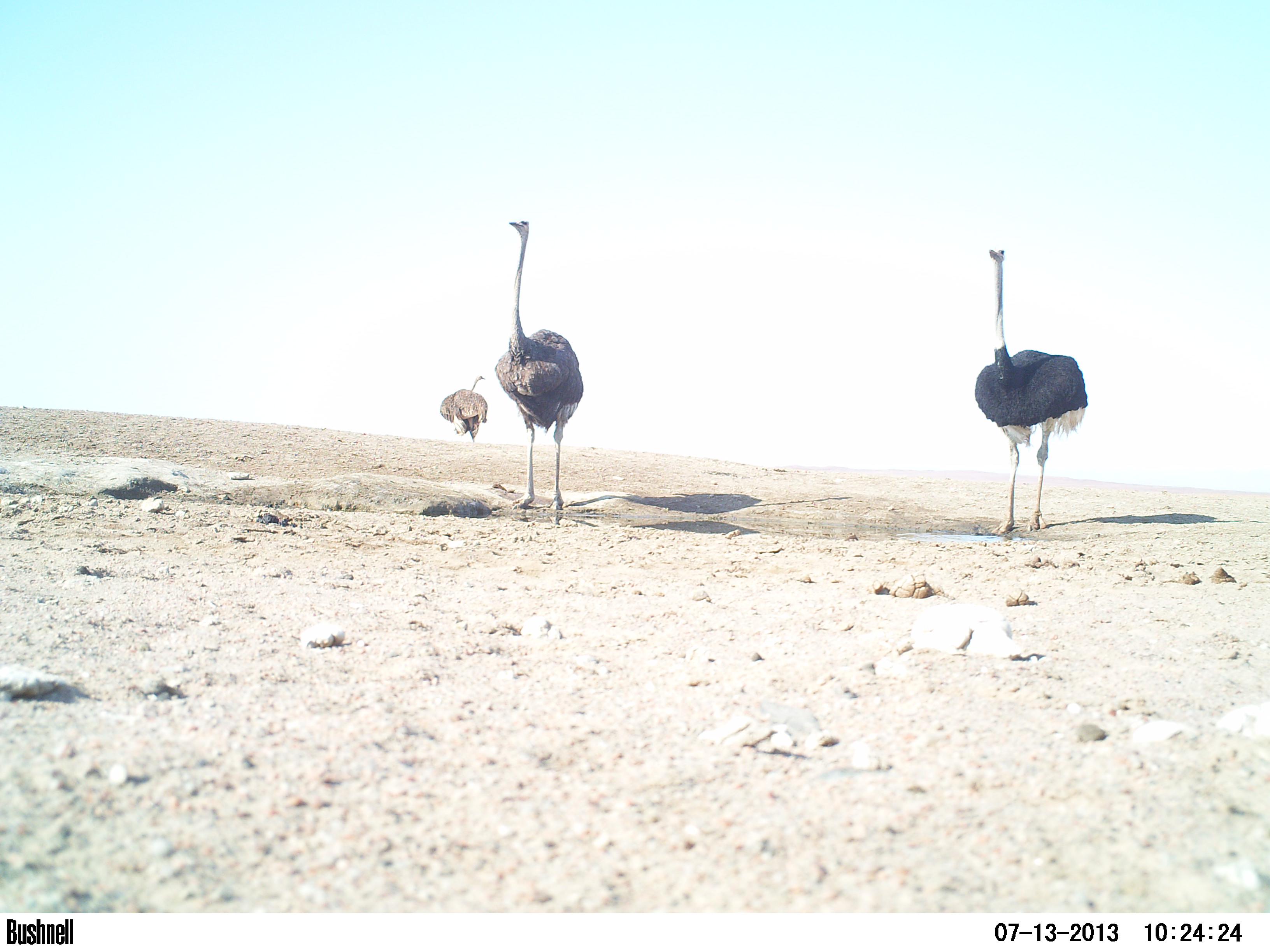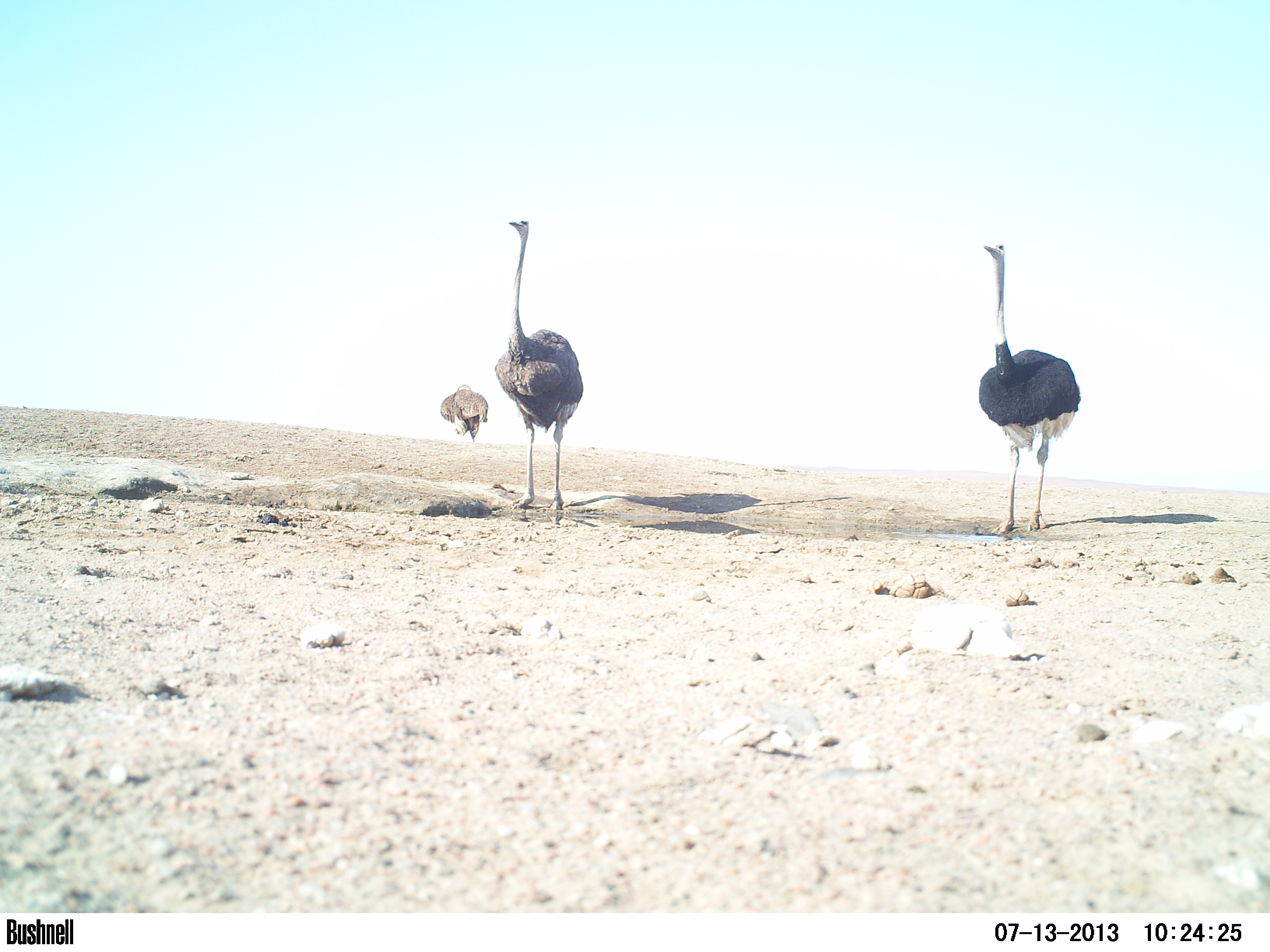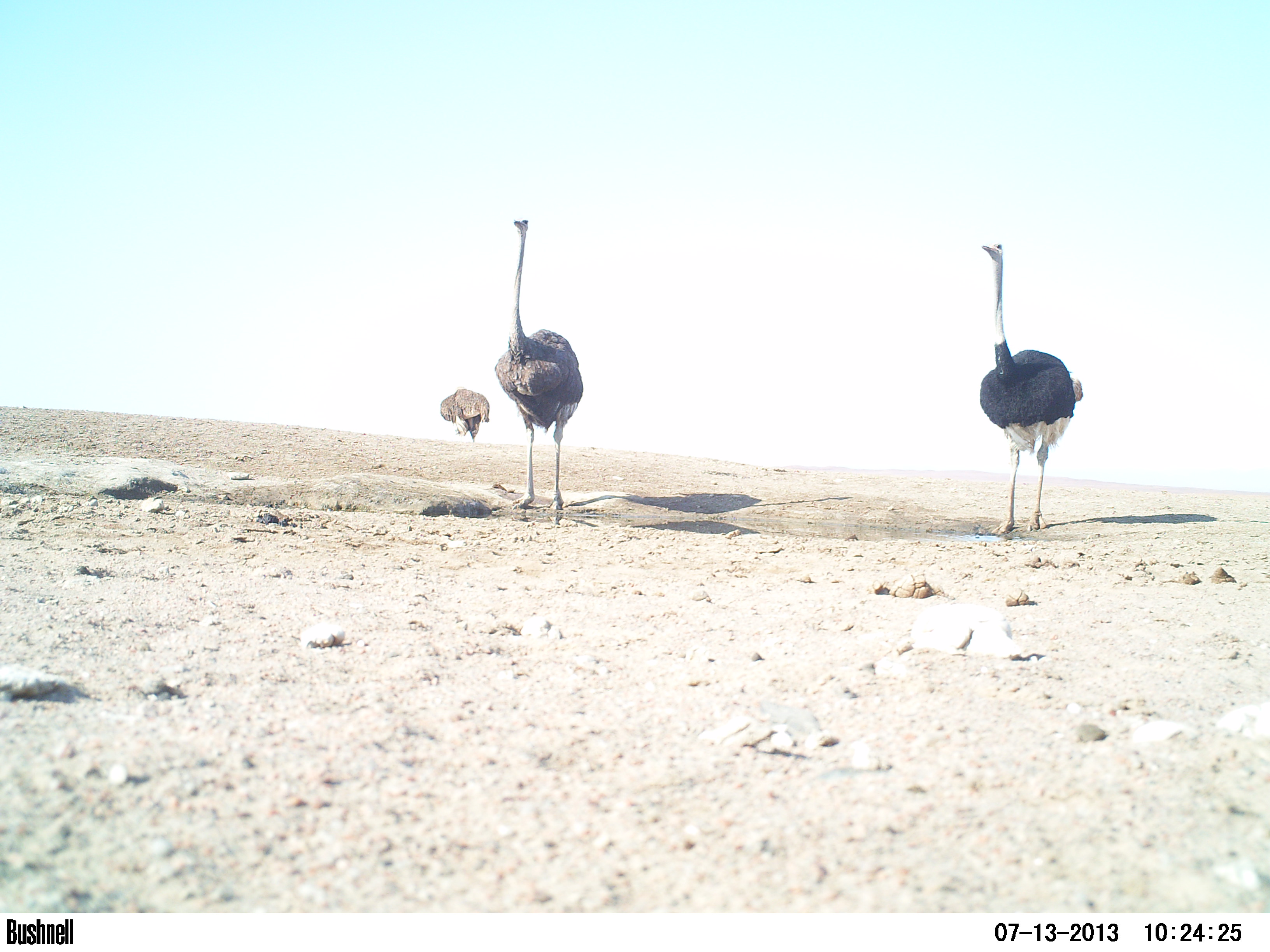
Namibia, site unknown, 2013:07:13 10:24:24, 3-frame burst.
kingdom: Animalia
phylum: Chordata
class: Aves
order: Struthioniformes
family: Struthionidae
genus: Struthio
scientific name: Struthio camelus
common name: common ostrich